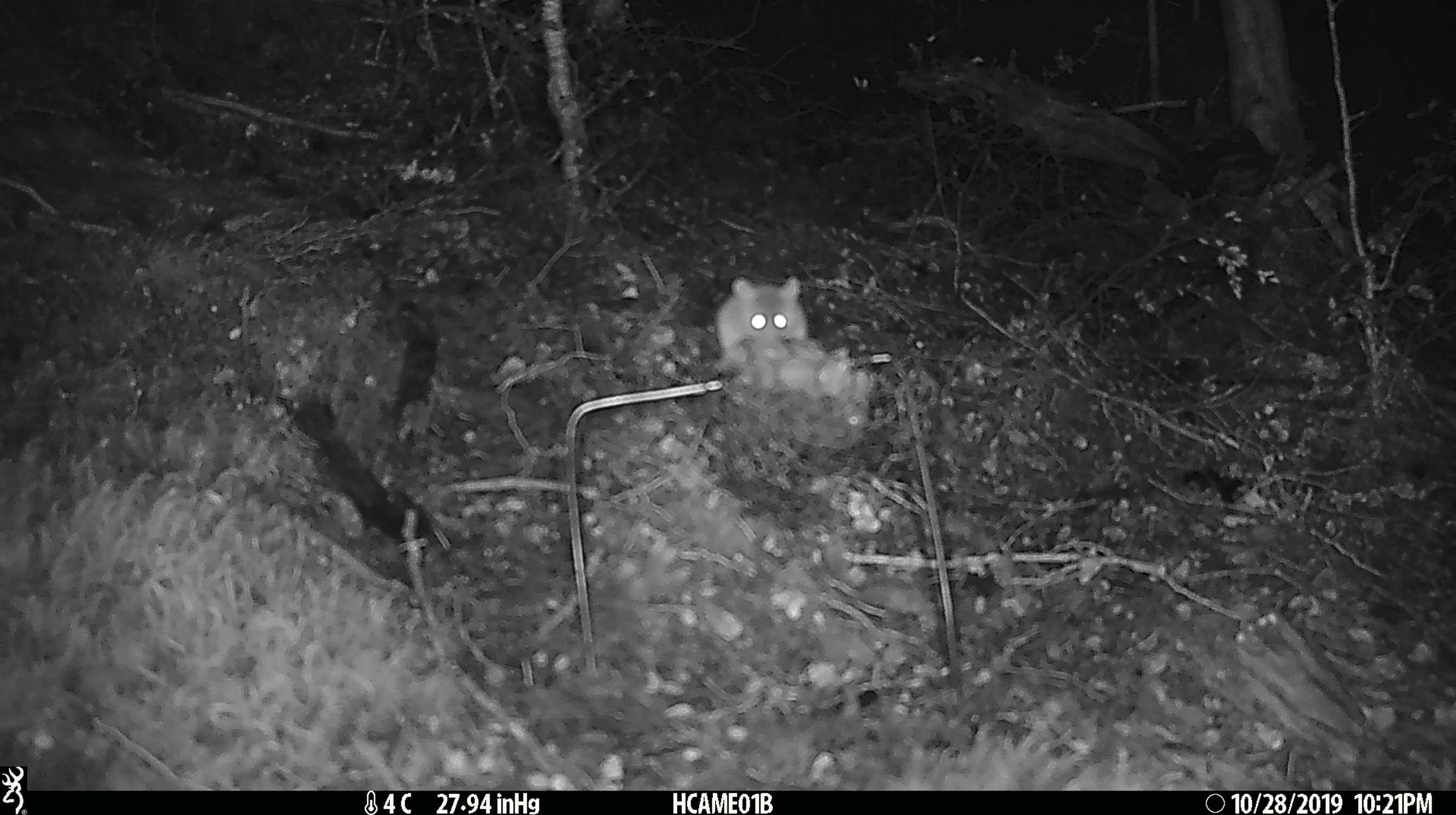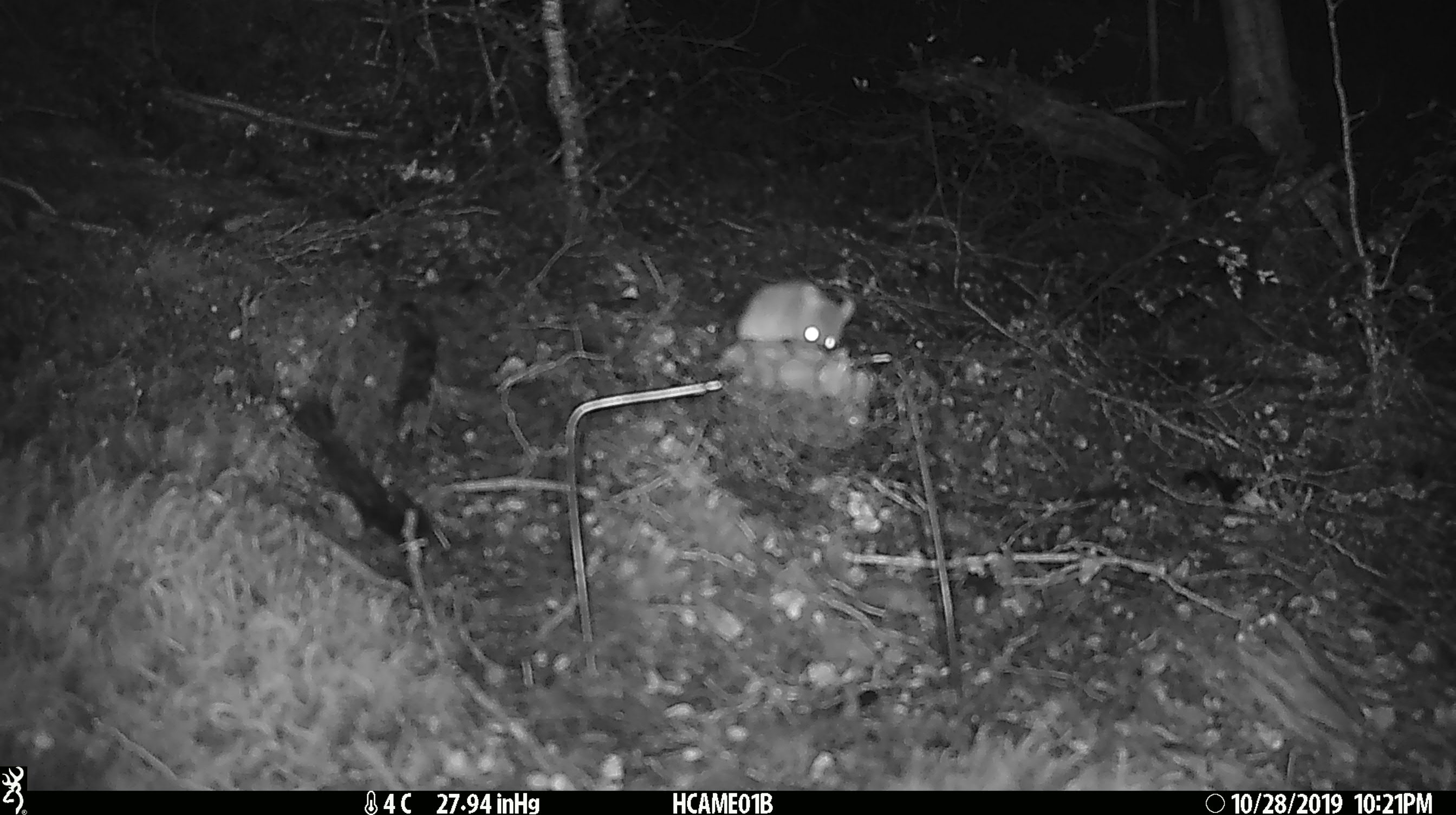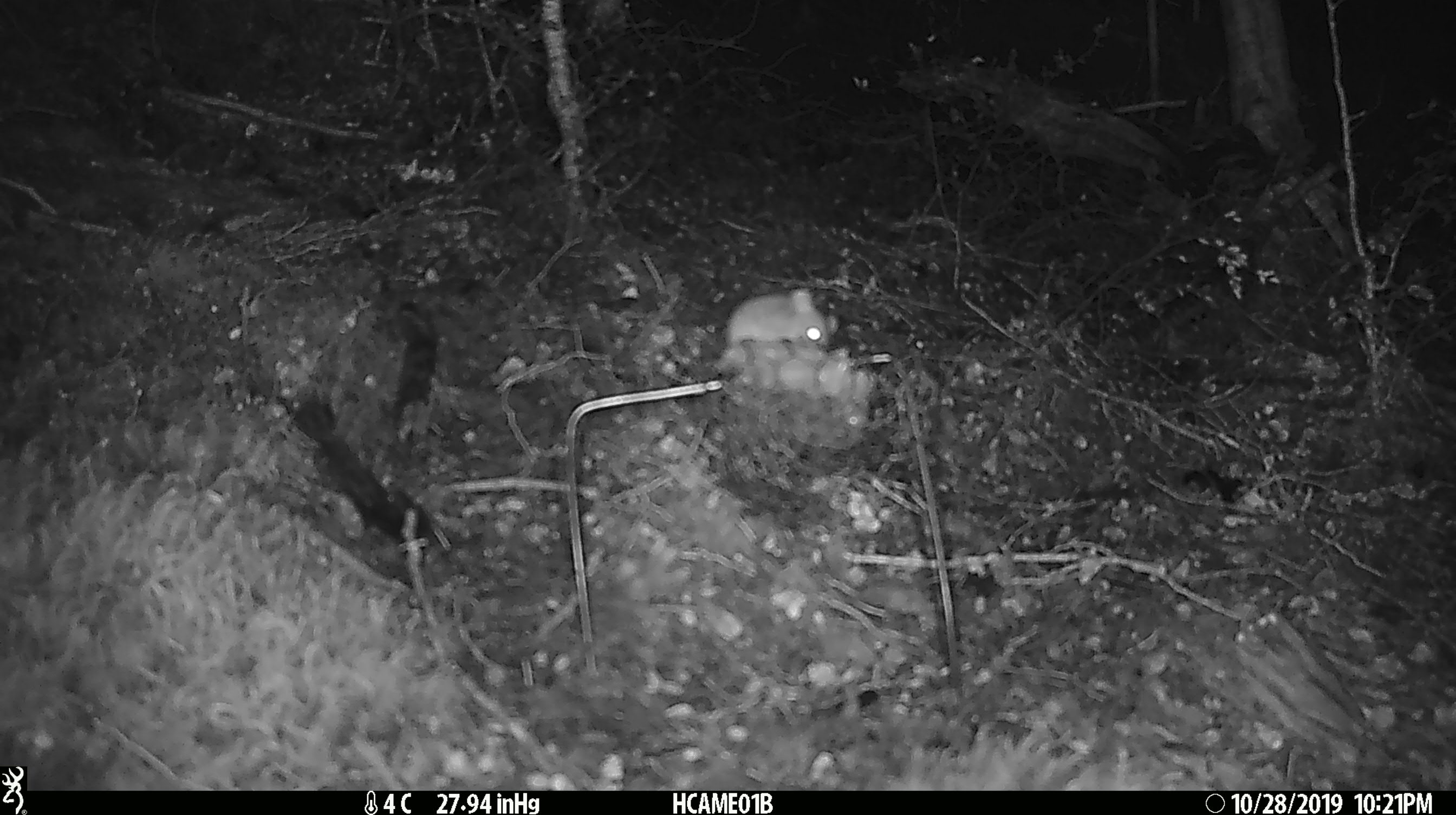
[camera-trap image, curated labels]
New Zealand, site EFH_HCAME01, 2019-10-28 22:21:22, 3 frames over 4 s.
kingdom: Animalia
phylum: Chordata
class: Mammalia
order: Rodentia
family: Muridae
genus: Mus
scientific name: Mus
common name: mouse